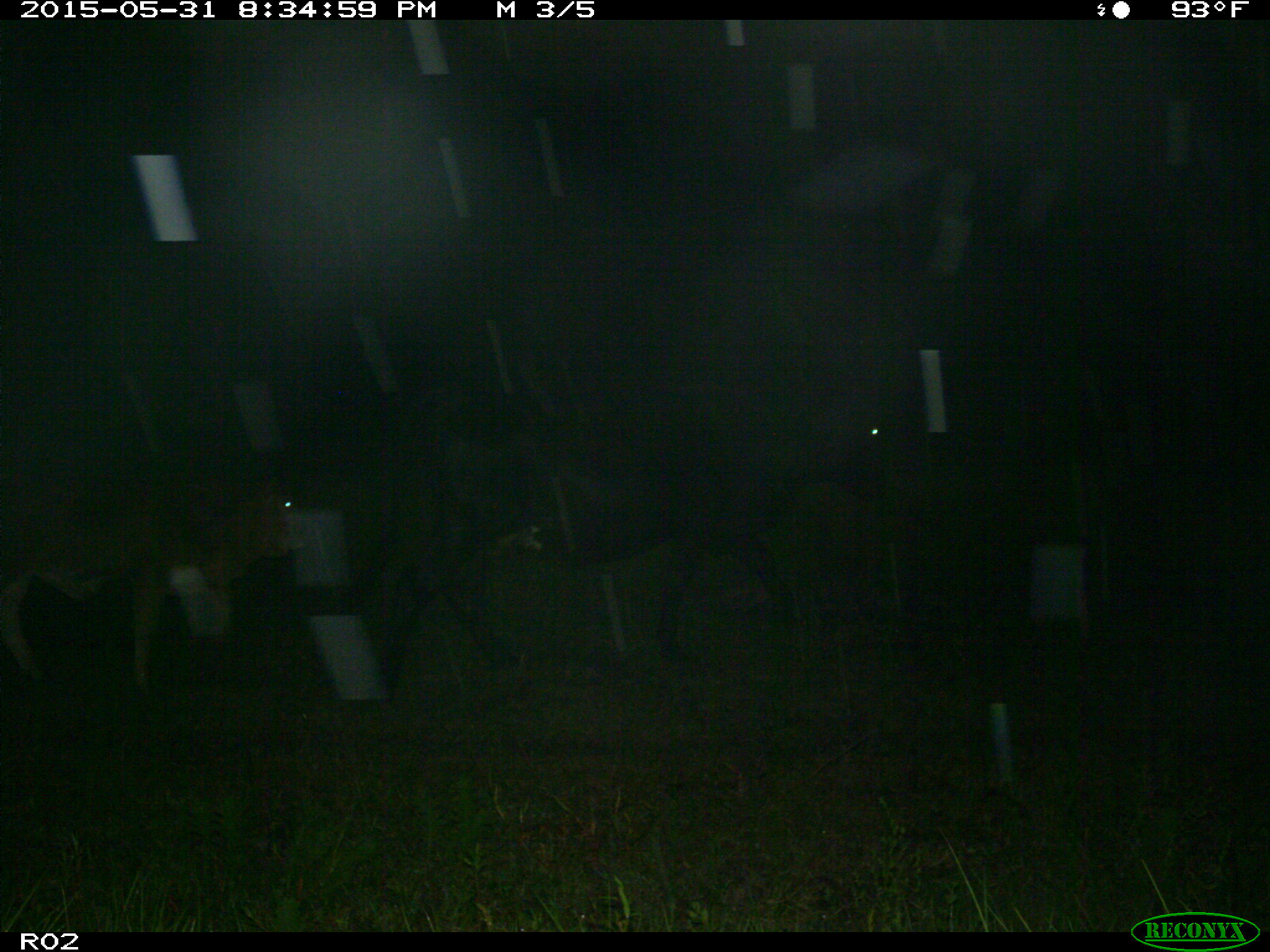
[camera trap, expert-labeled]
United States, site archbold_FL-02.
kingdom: Animalia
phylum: Chordata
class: Mammalia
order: Artiodactyla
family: Bovidae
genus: Bos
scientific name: Bos taurus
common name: domestic cow